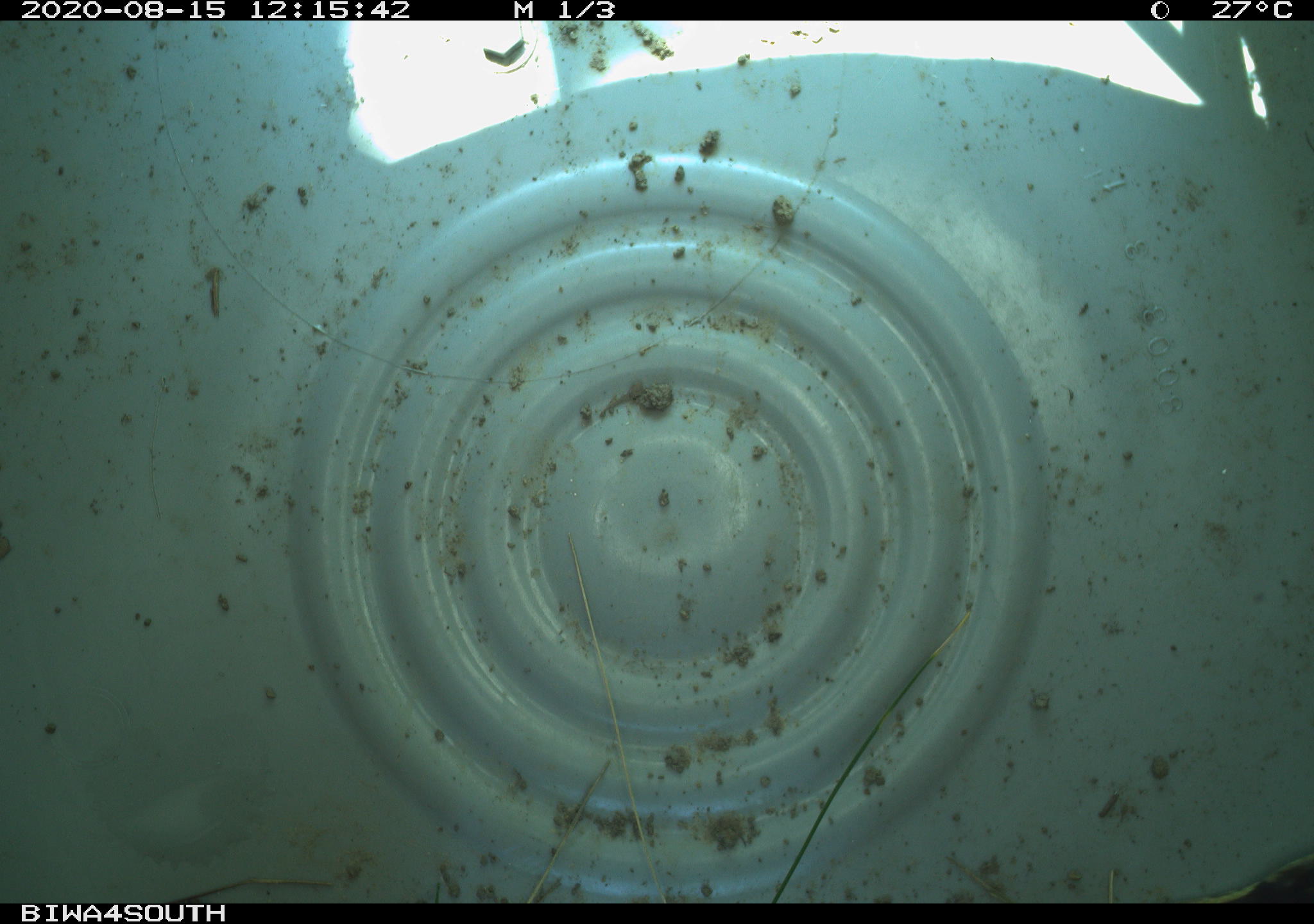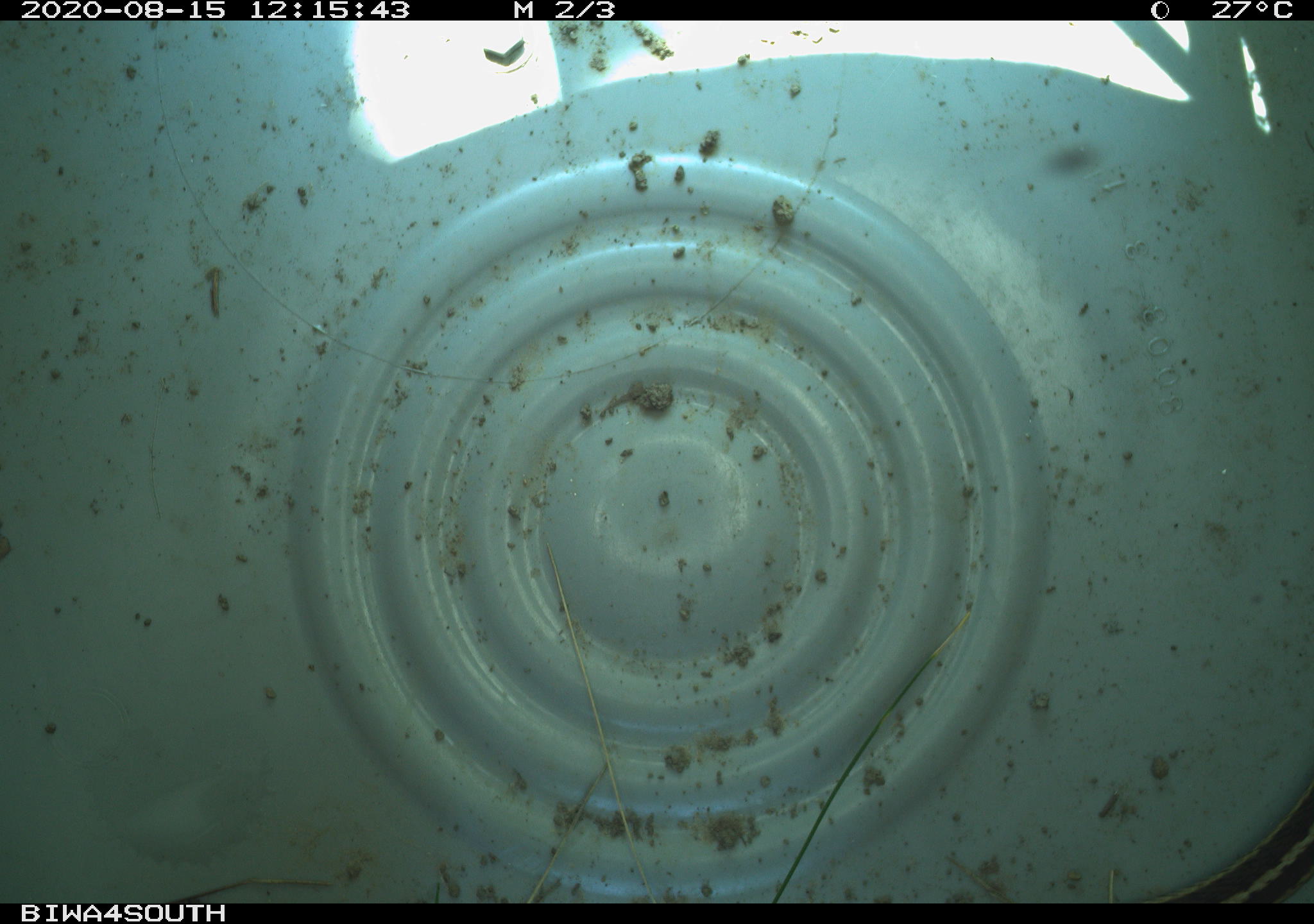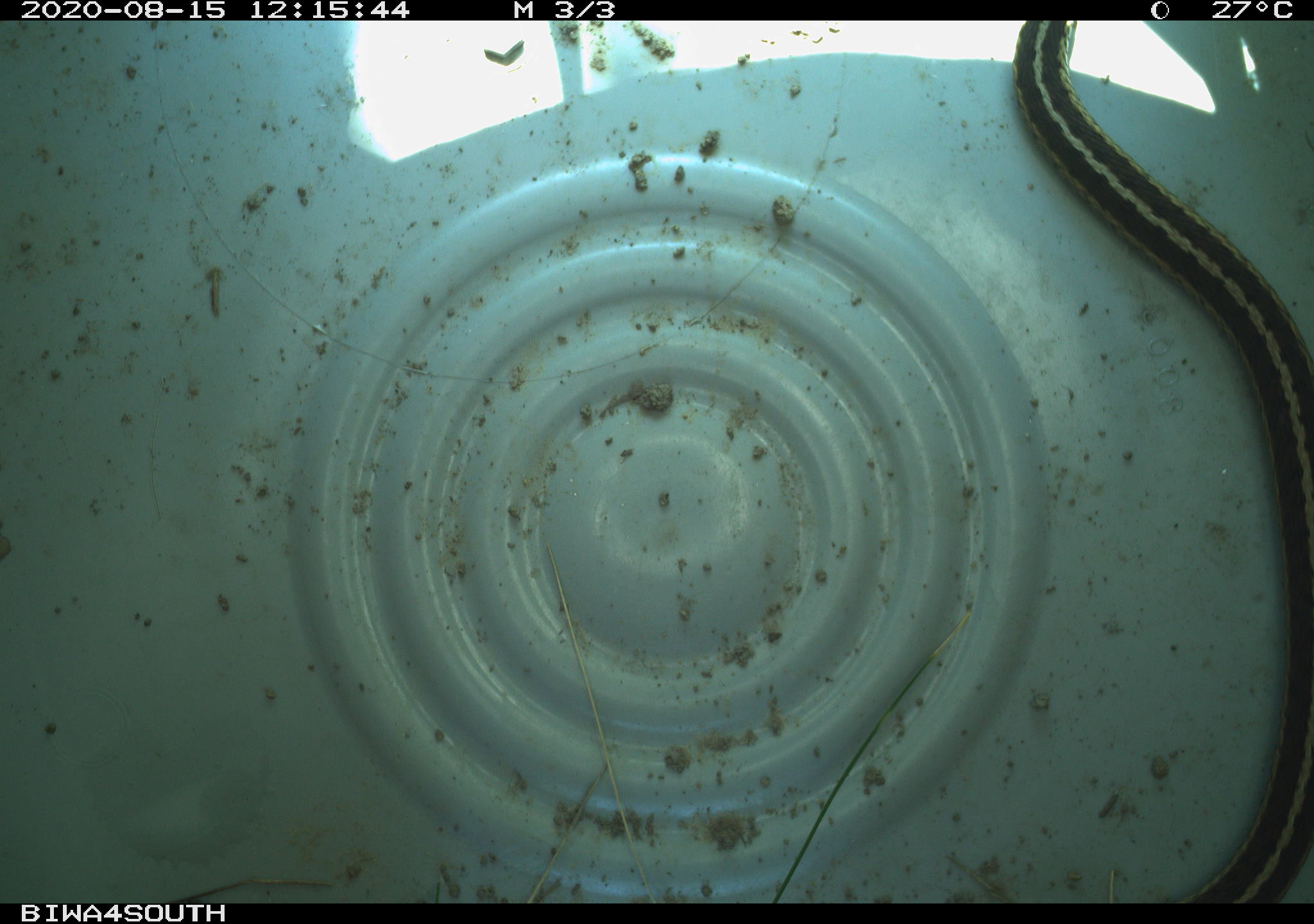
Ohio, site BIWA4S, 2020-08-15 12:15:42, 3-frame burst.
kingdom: Animalia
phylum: Chordata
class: Reptilia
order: Squamata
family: Colubridae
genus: Thamnophis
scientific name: Thamnophis sirtalis sirtalis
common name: eastern gartersnake